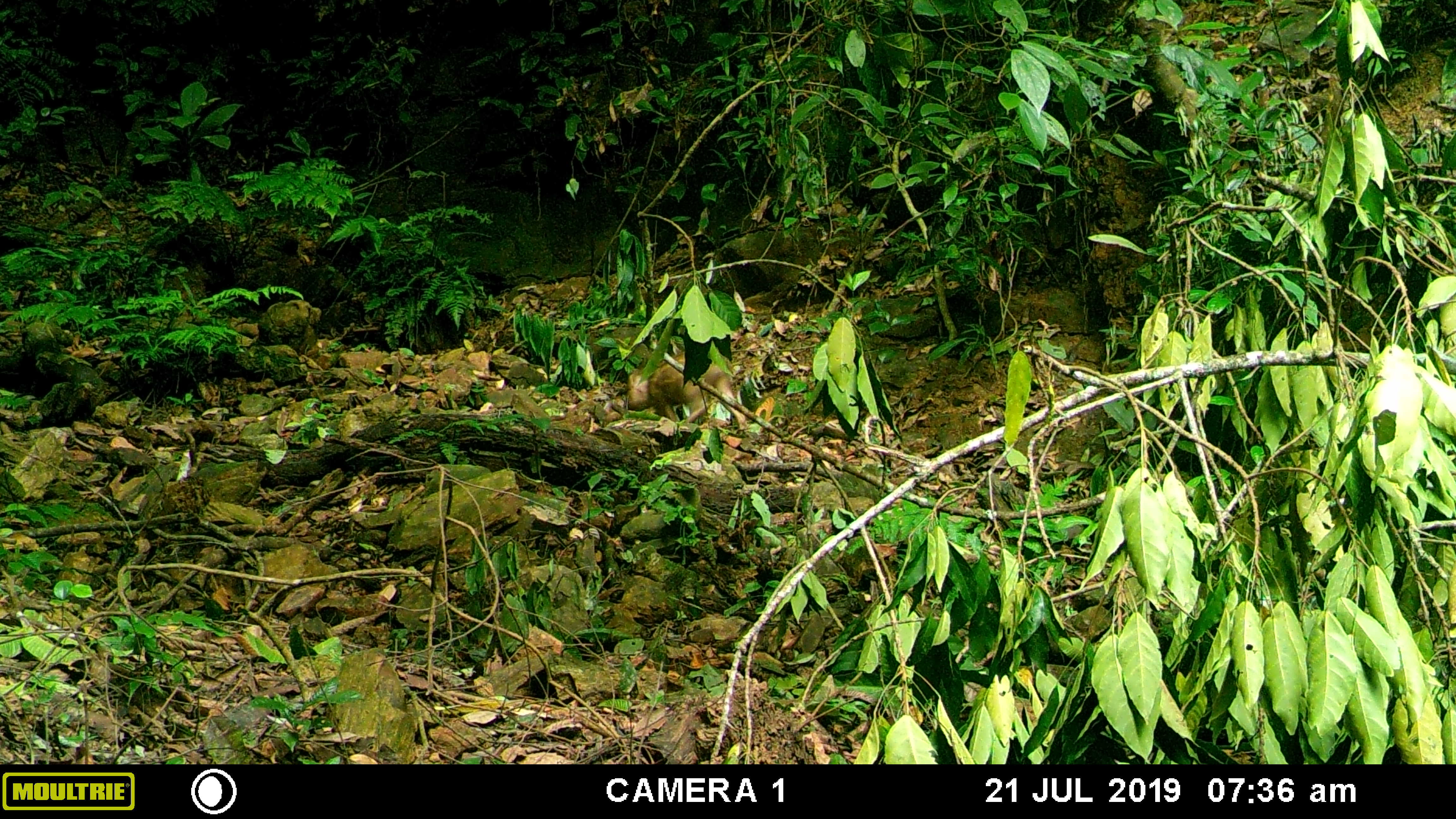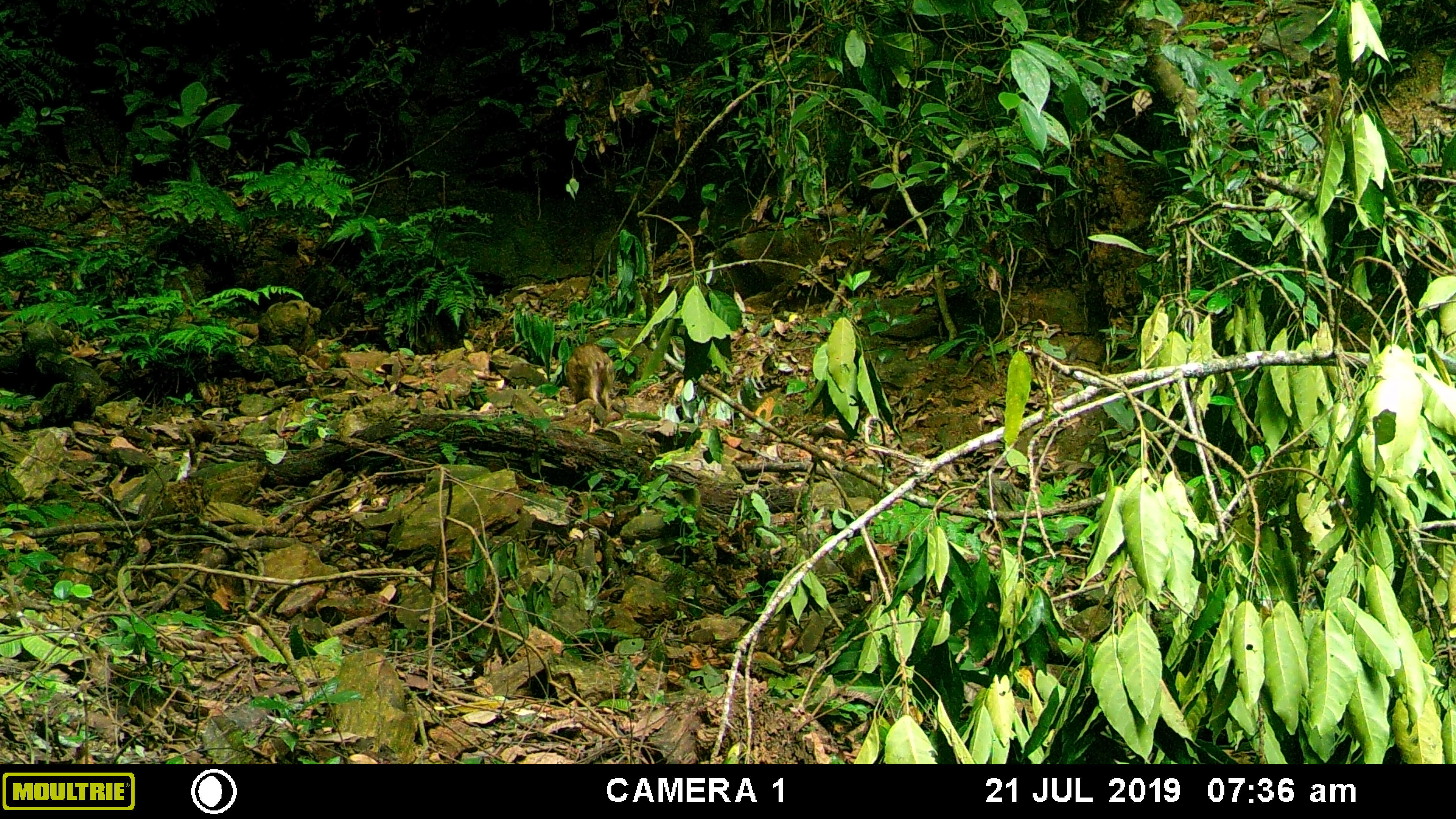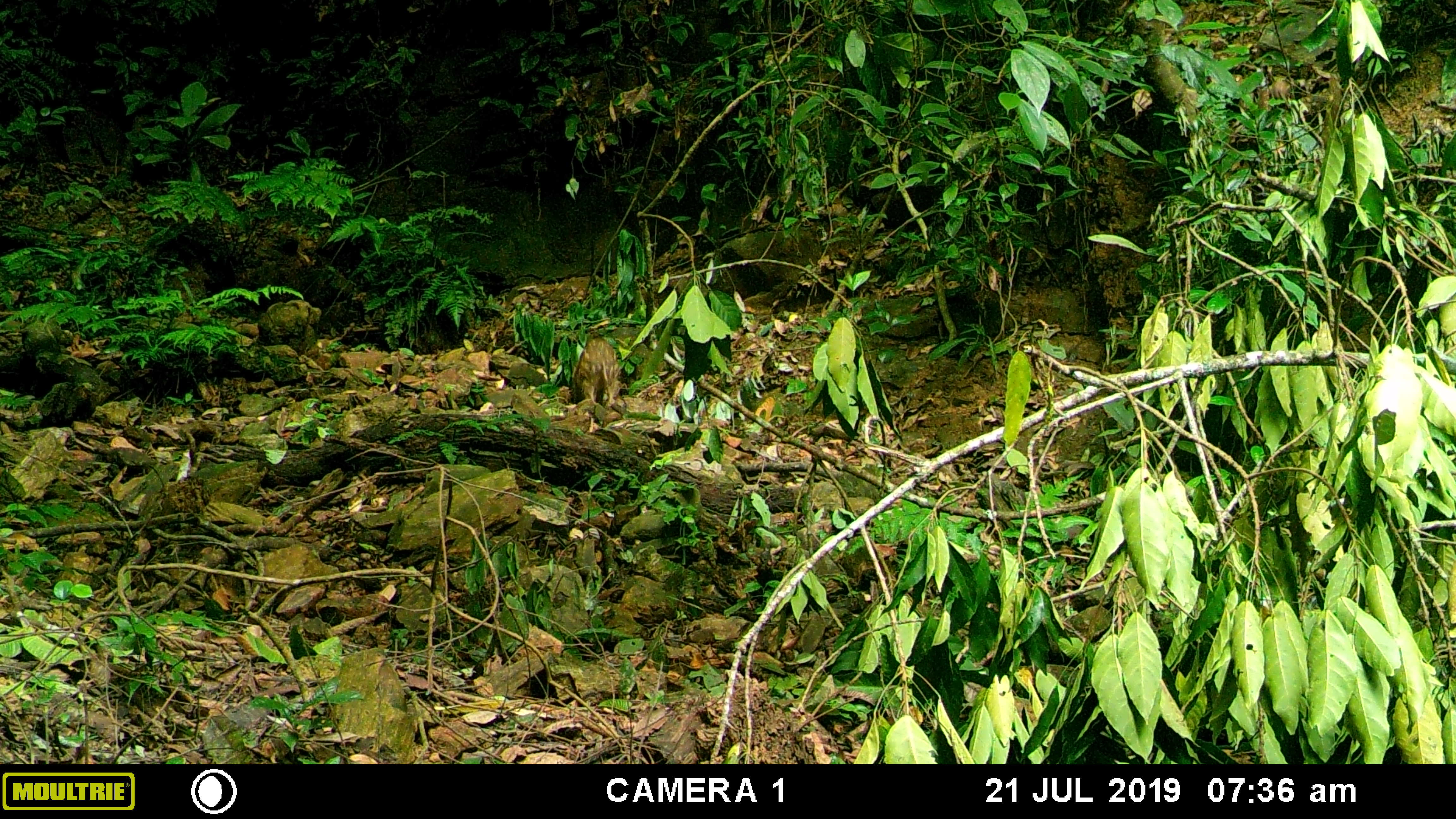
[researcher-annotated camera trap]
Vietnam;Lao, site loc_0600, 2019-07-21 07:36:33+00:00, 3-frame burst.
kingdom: Animalia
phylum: Chordata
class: Mammalia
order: Artiodactyla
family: Suidae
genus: Sus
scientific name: Sus scrofa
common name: eurasian wild pig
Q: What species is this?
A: Eurasian wild pig (Sus scrofa).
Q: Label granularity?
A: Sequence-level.